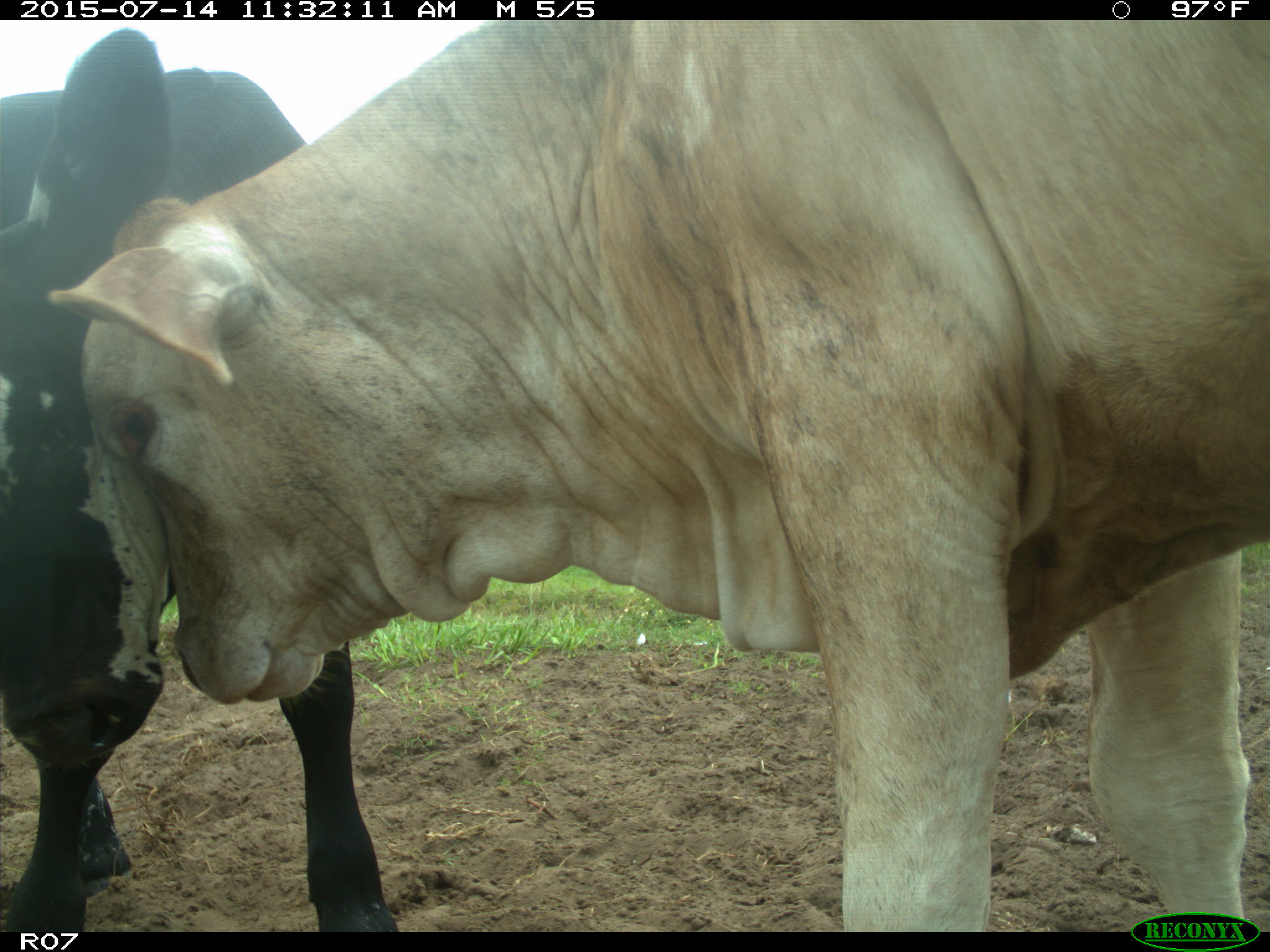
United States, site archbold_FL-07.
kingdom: Animalia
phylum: Chordata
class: Mammalia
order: Artiodactyla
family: Bovidae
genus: Bos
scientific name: Bos taurus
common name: domestic cow